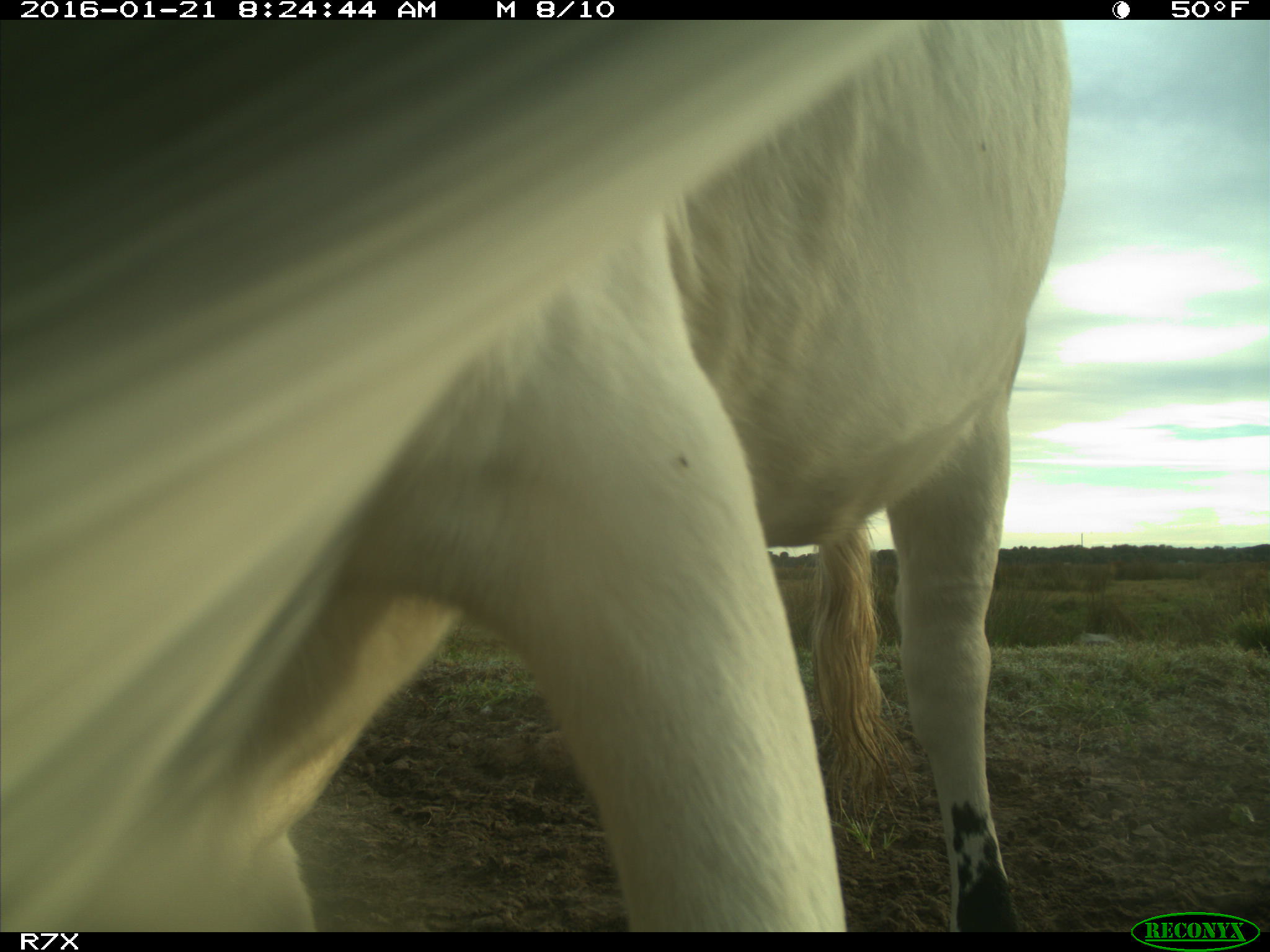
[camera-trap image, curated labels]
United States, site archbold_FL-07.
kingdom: Animalia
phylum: Chordata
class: Mammalia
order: Artiodactyla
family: Bovidae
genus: Bos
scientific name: Bos taurus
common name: domestic cow